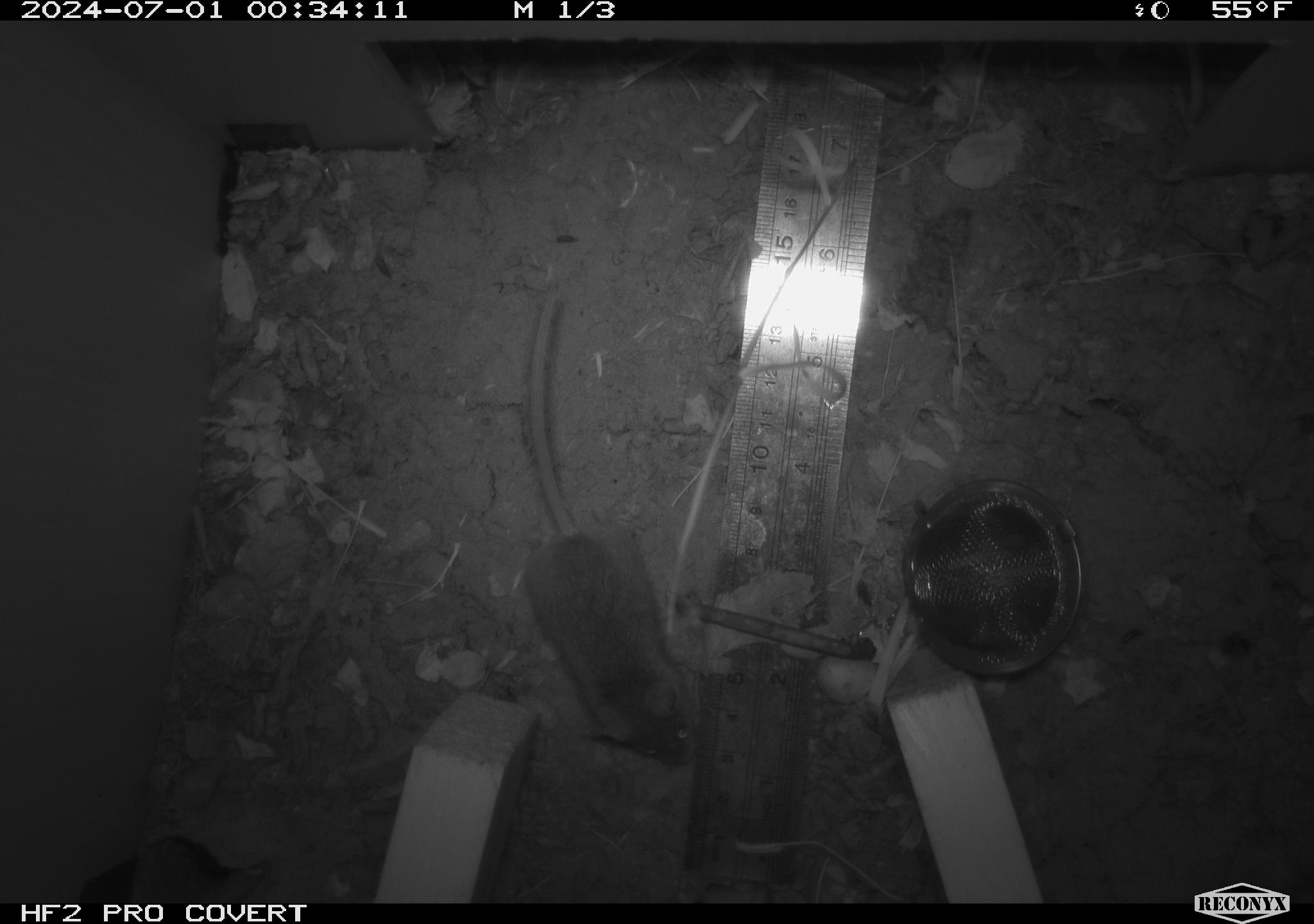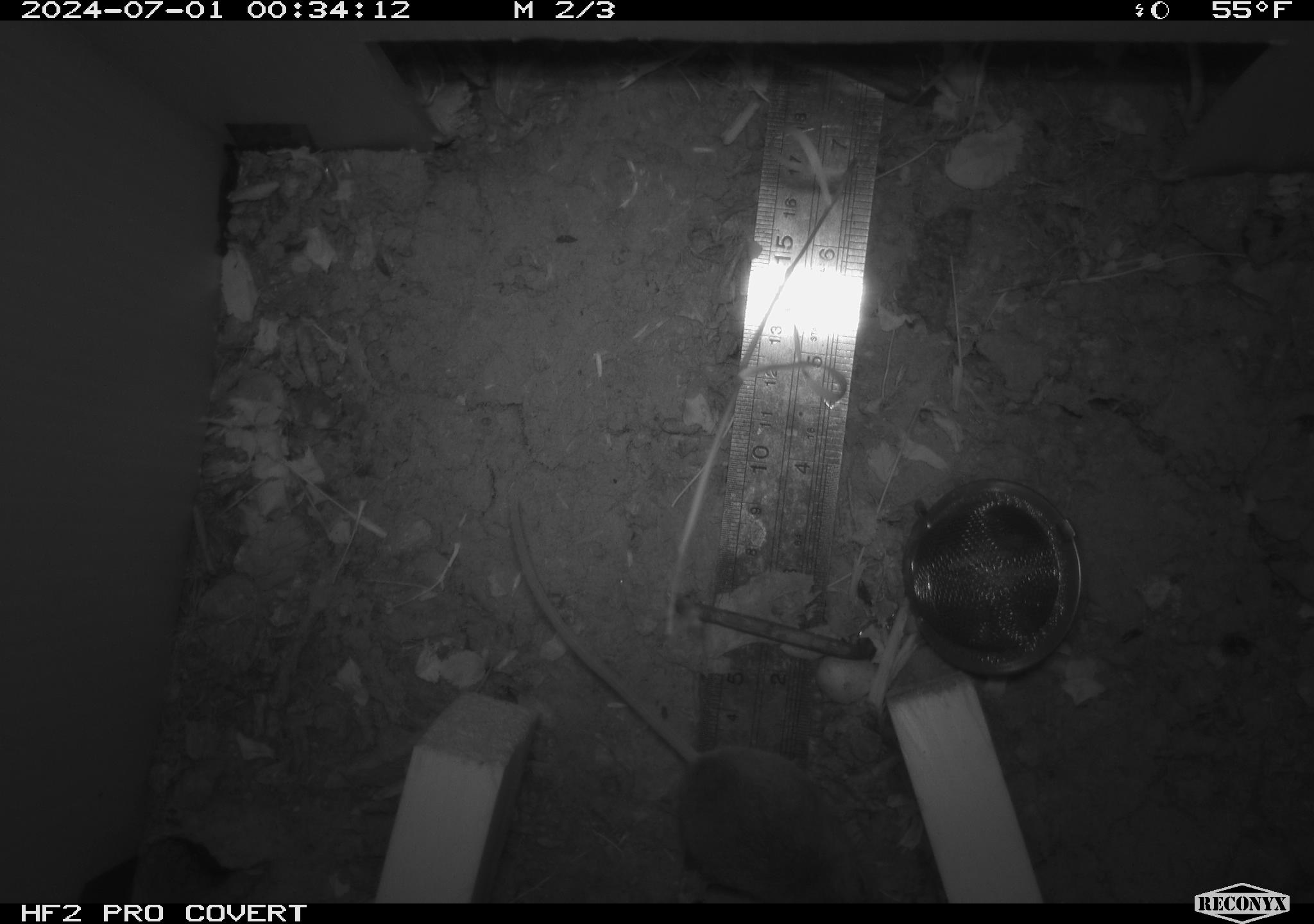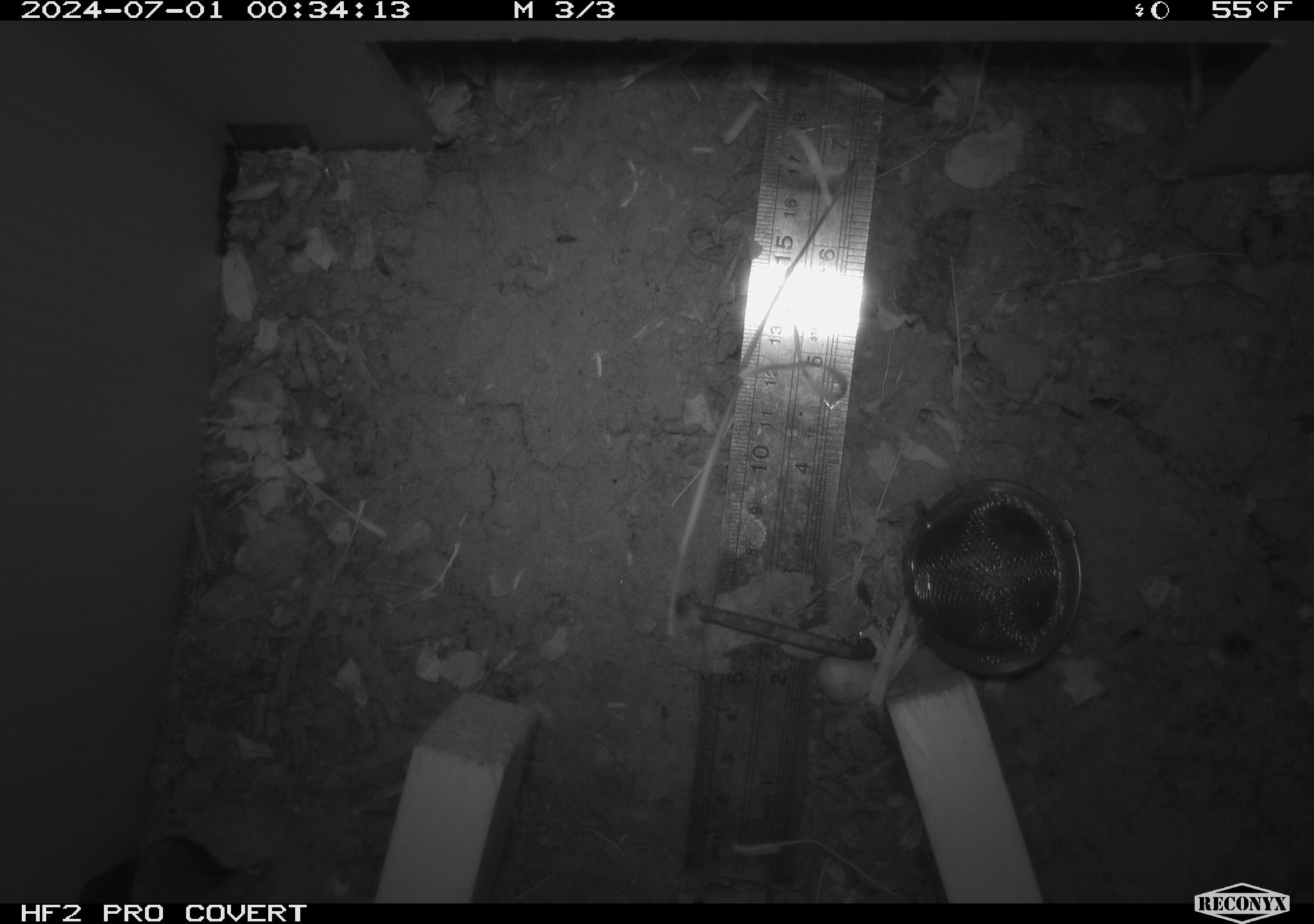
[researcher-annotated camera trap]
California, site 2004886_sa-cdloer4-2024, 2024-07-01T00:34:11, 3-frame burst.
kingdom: Animalia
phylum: Chordata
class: Mammalia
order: Rodentia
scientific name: Rodentia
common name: rodent